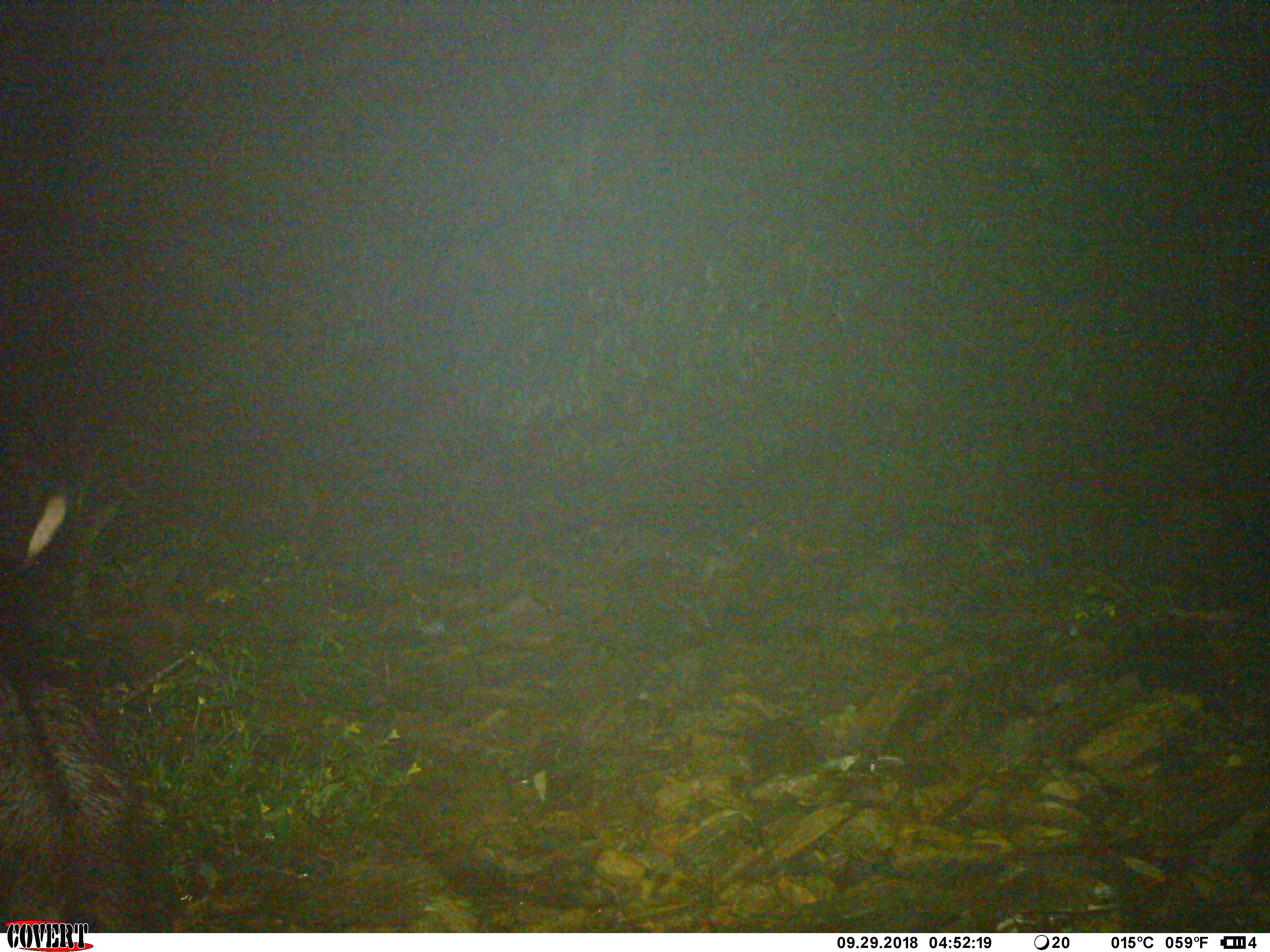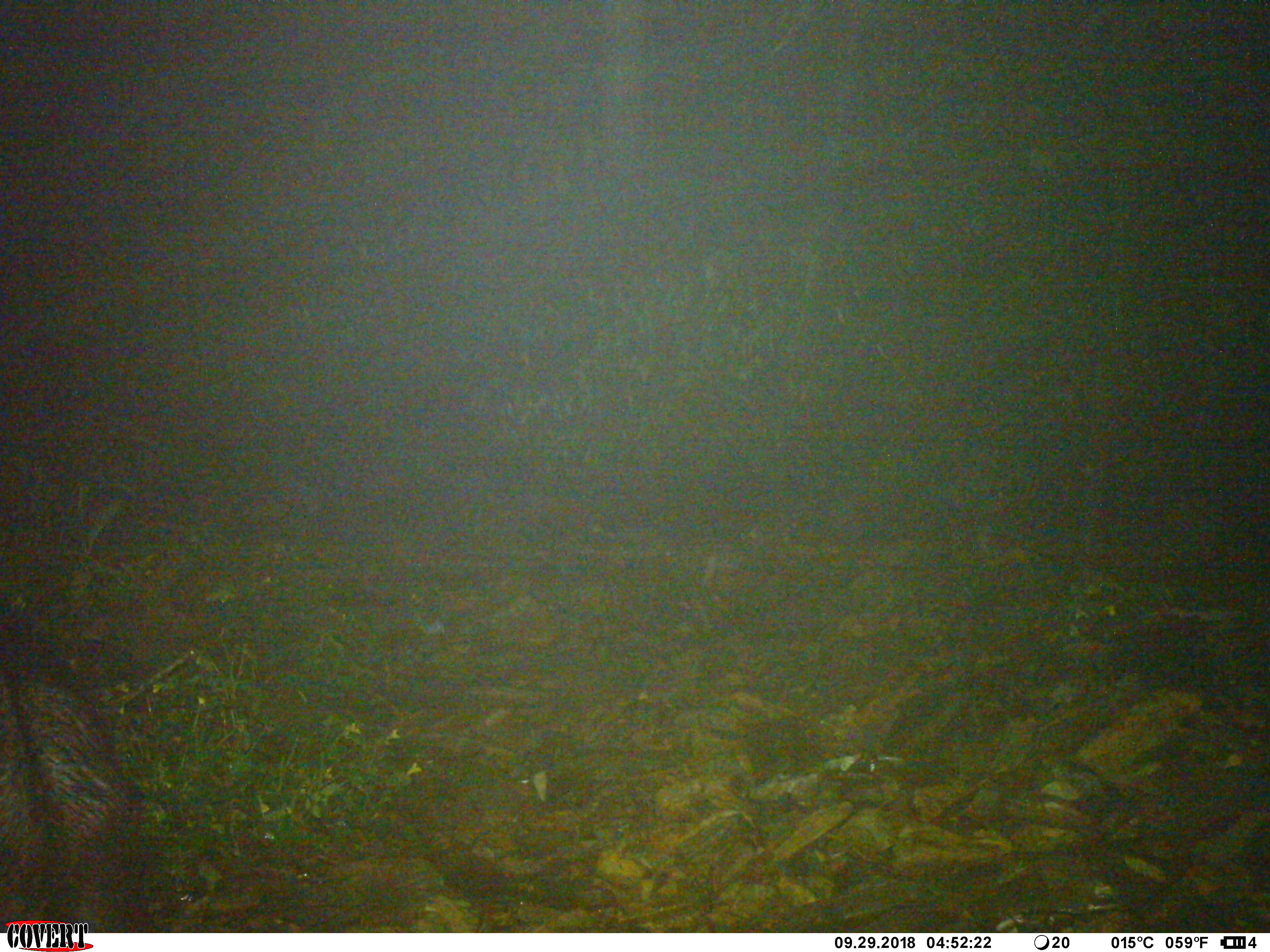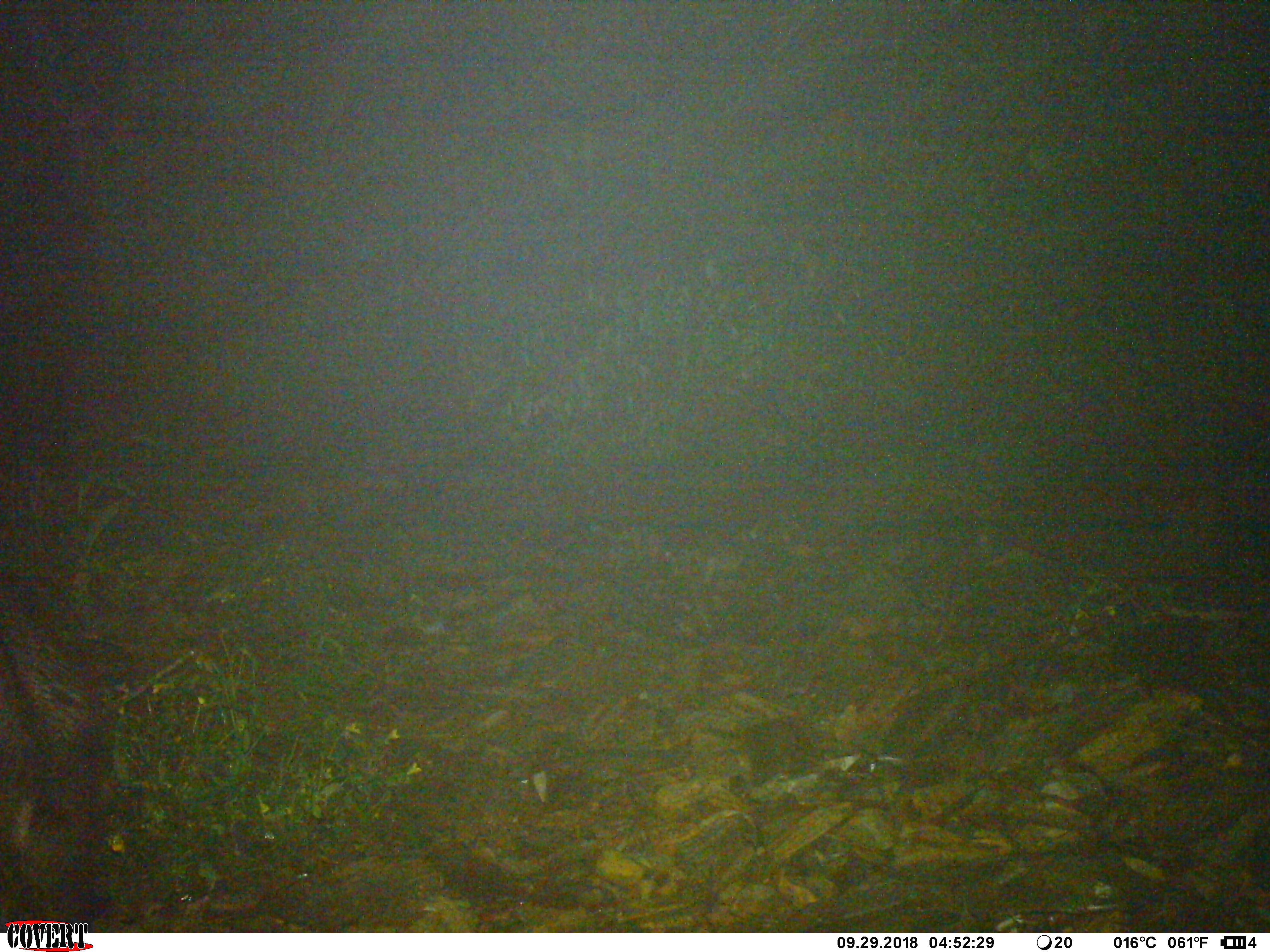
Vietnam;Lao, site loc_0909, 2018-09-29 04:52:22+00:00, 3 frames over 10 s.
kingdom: Animalia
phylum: Chordata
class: Mammalia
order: Artiodactyla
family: Bovidae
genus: Capricornis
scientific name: Capricornis sumatraensis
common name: chinese serow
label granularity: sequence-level